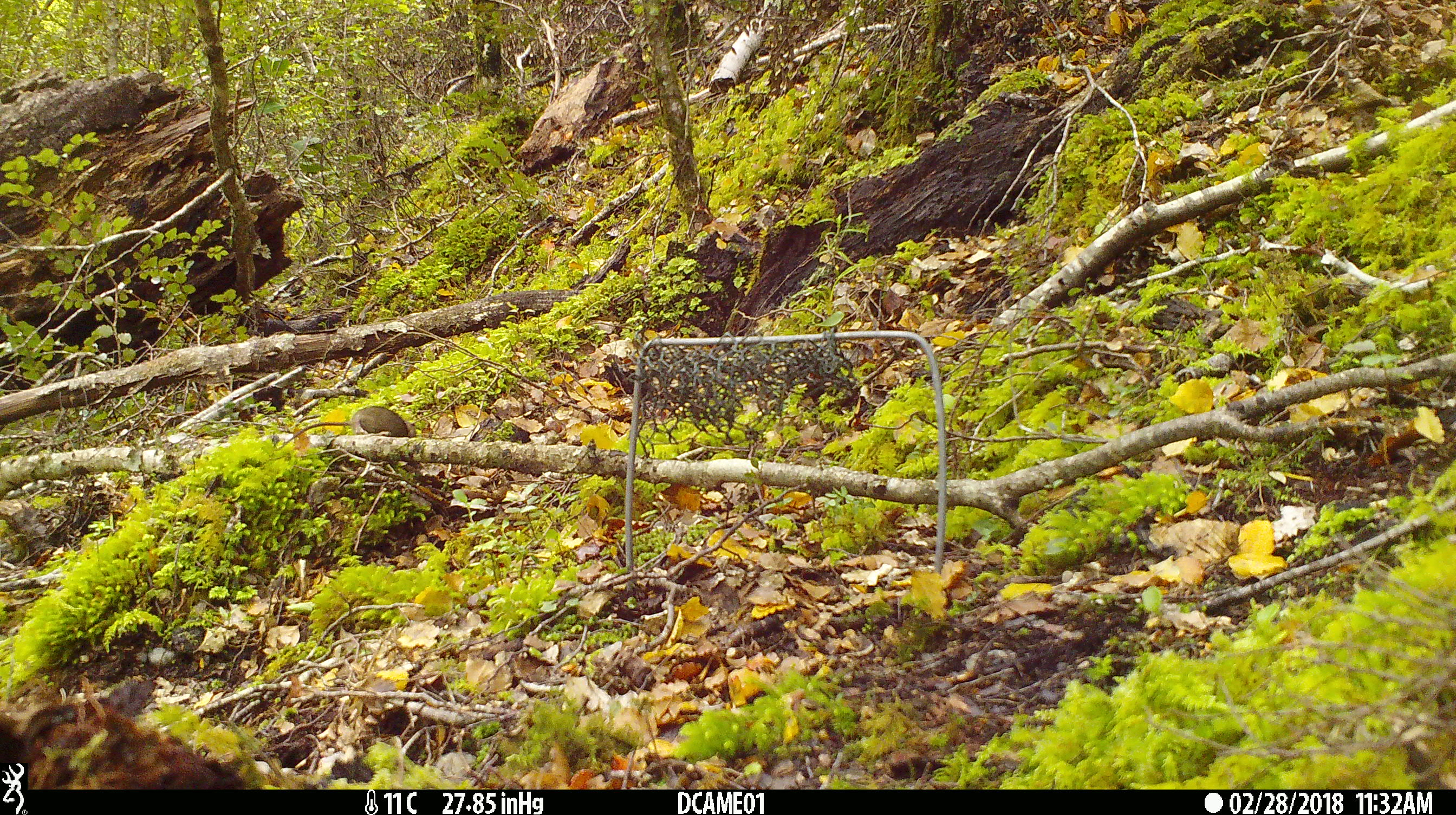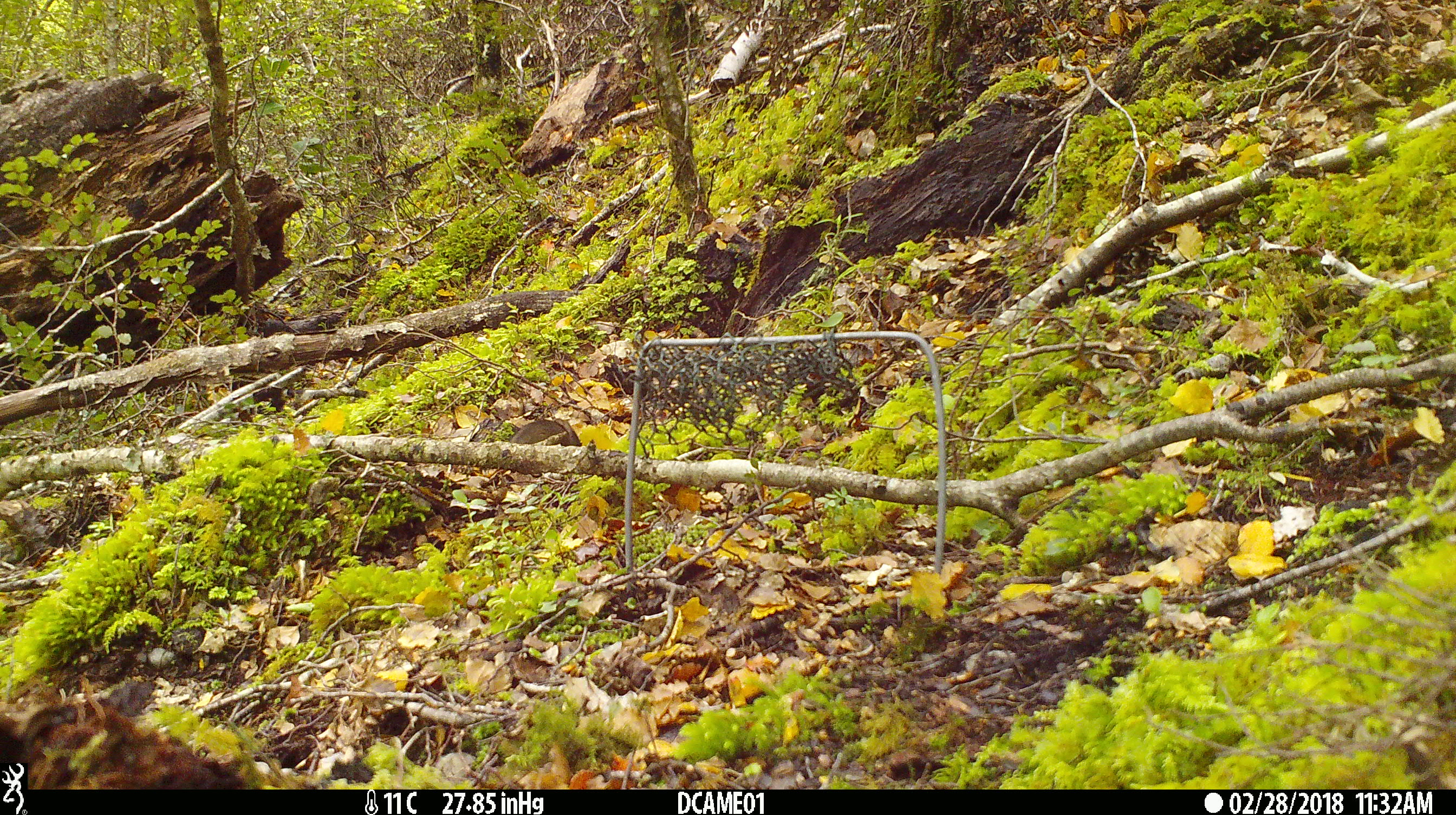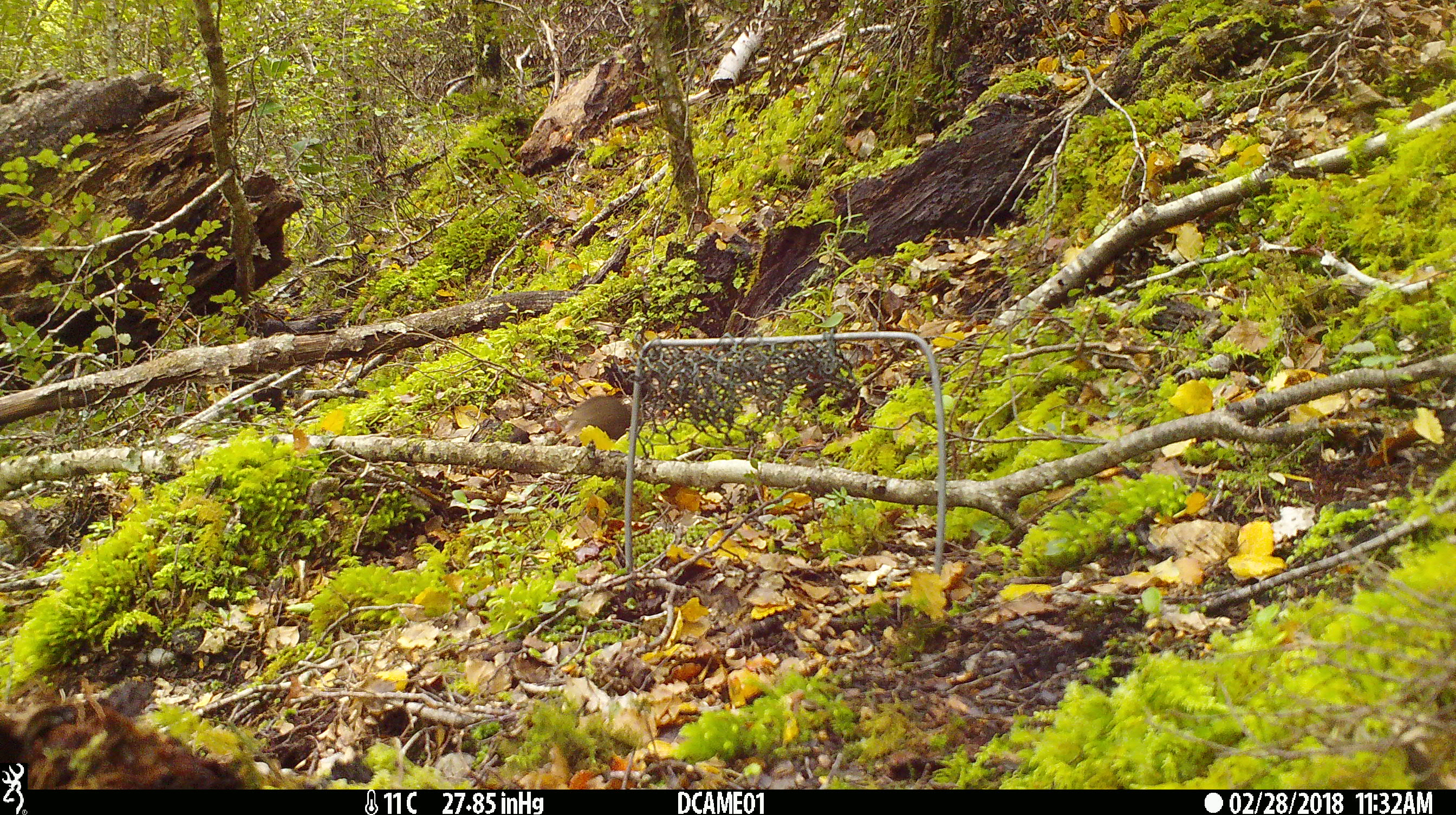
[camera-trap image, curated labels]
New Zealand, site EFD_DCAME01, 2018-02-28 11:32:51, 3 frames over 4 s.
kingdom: Animalia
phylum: Chordata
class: Mammalia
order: Rodentia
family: Muridae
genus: Mus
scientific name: Mus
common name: mouse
Mouse (Mus).